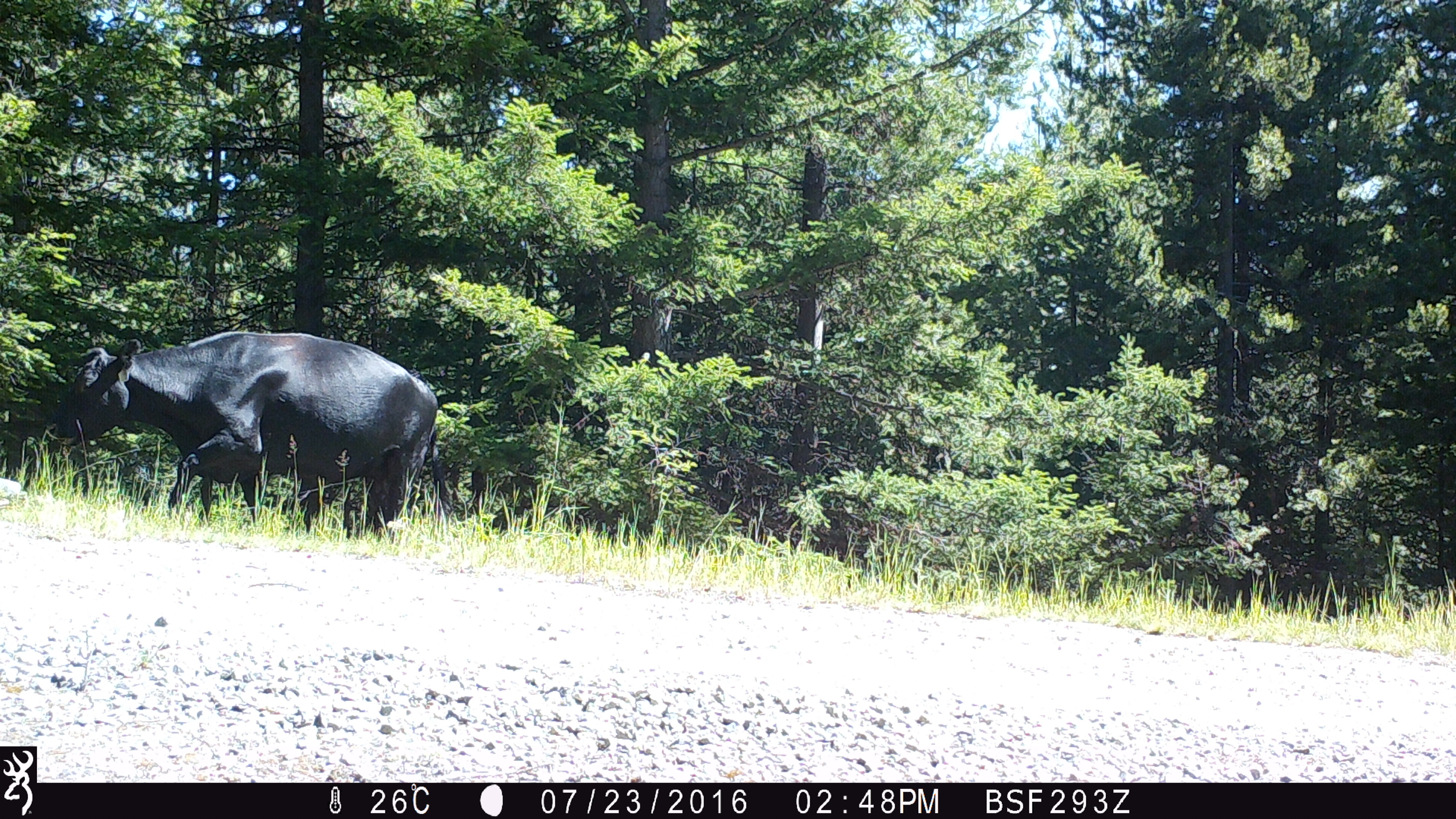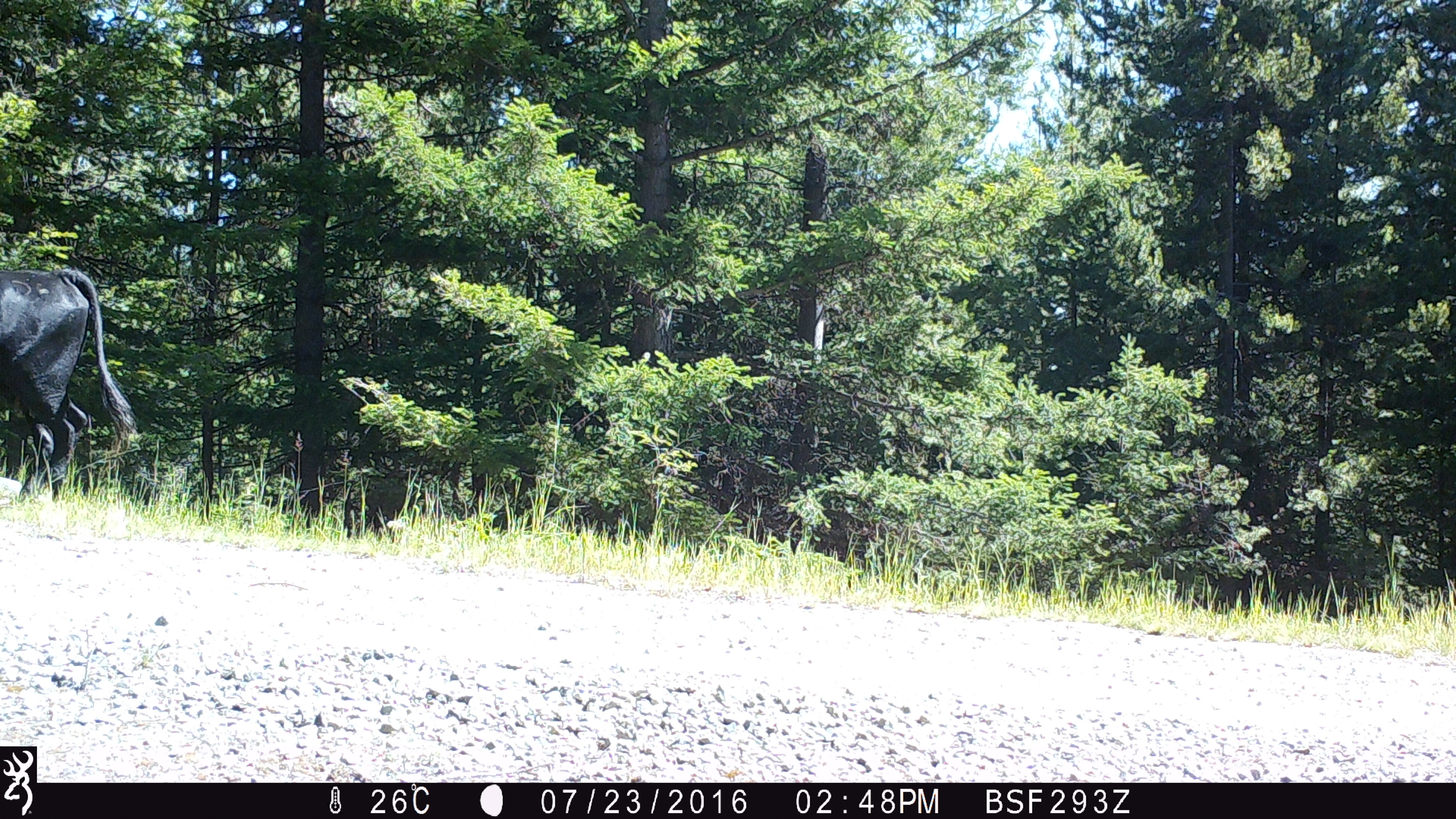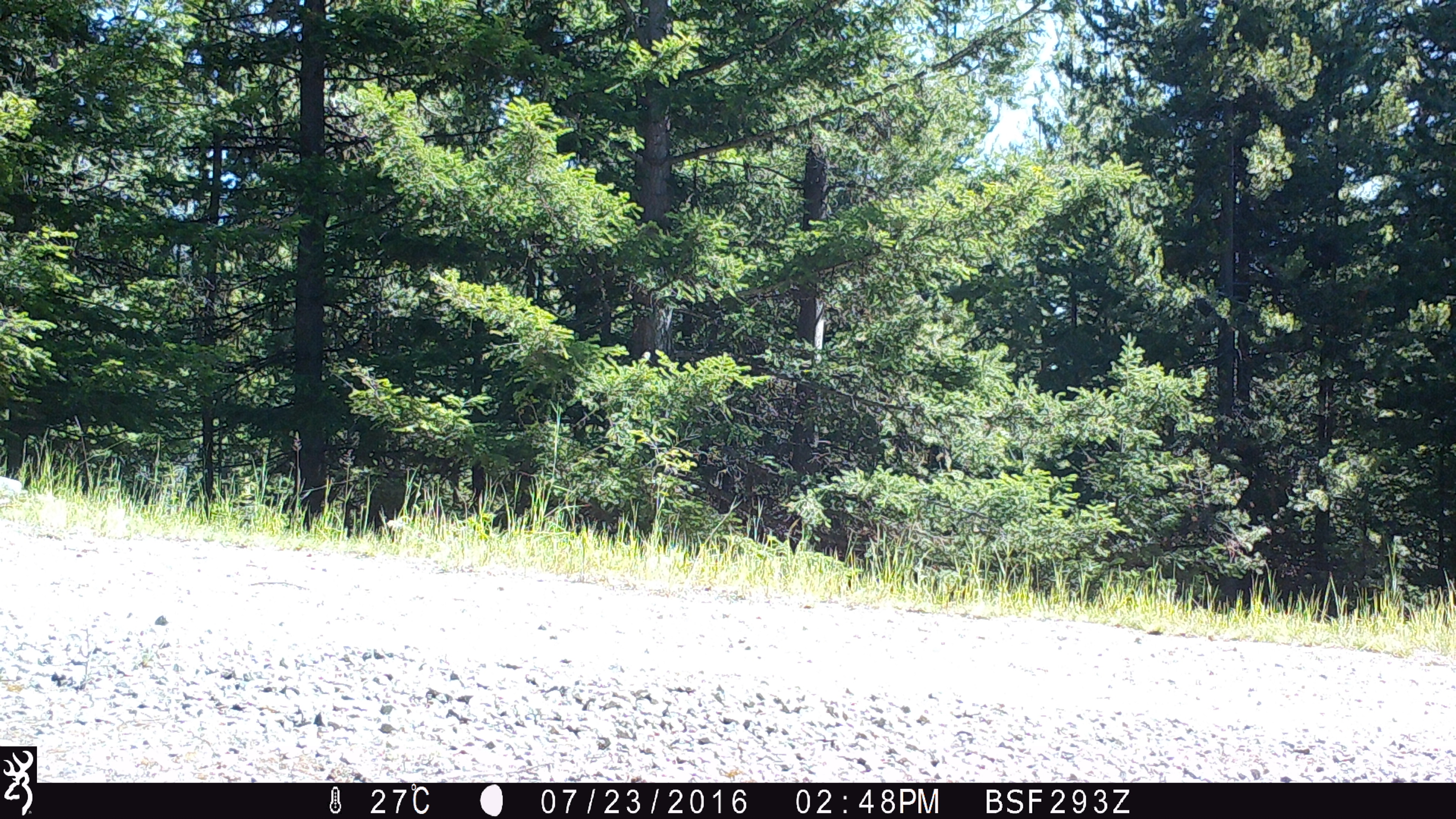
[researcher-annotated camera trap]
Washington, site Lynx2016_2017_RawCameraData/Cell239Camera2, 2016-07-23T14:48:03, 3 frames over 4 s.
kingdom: Animalia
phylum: Chordata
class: Mammalia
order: Artiodactyla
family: Bovidae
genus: Bos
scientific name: Bos taurus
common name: domestic cattle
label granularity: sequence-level